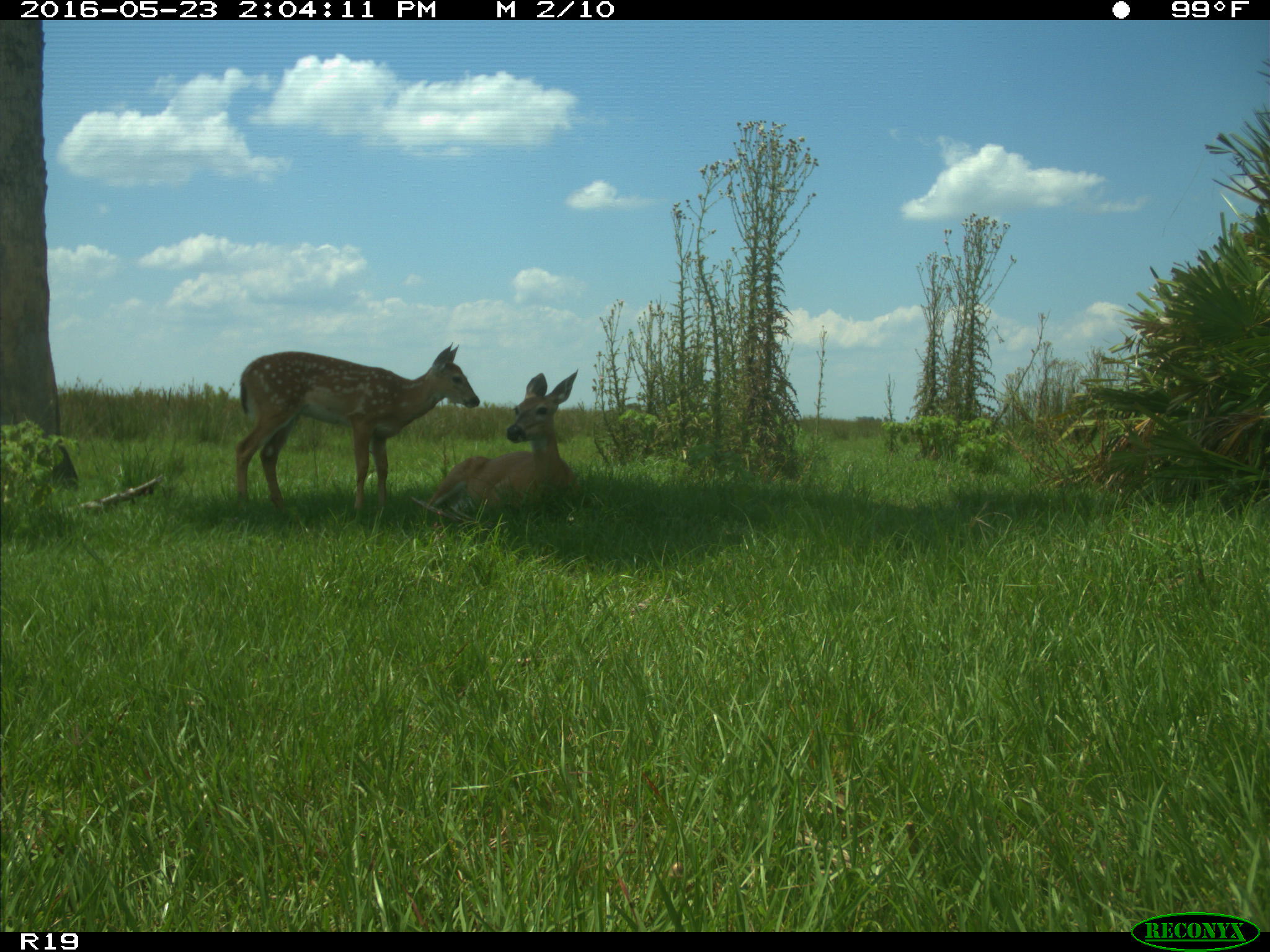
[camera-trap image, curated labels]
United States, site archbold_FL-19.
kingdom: Animalia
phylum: Chordata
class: Mammalia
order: Artiodactyla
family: Cervidae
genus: Odocoileus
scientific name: Odocoileus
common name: deer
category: unidentified deer